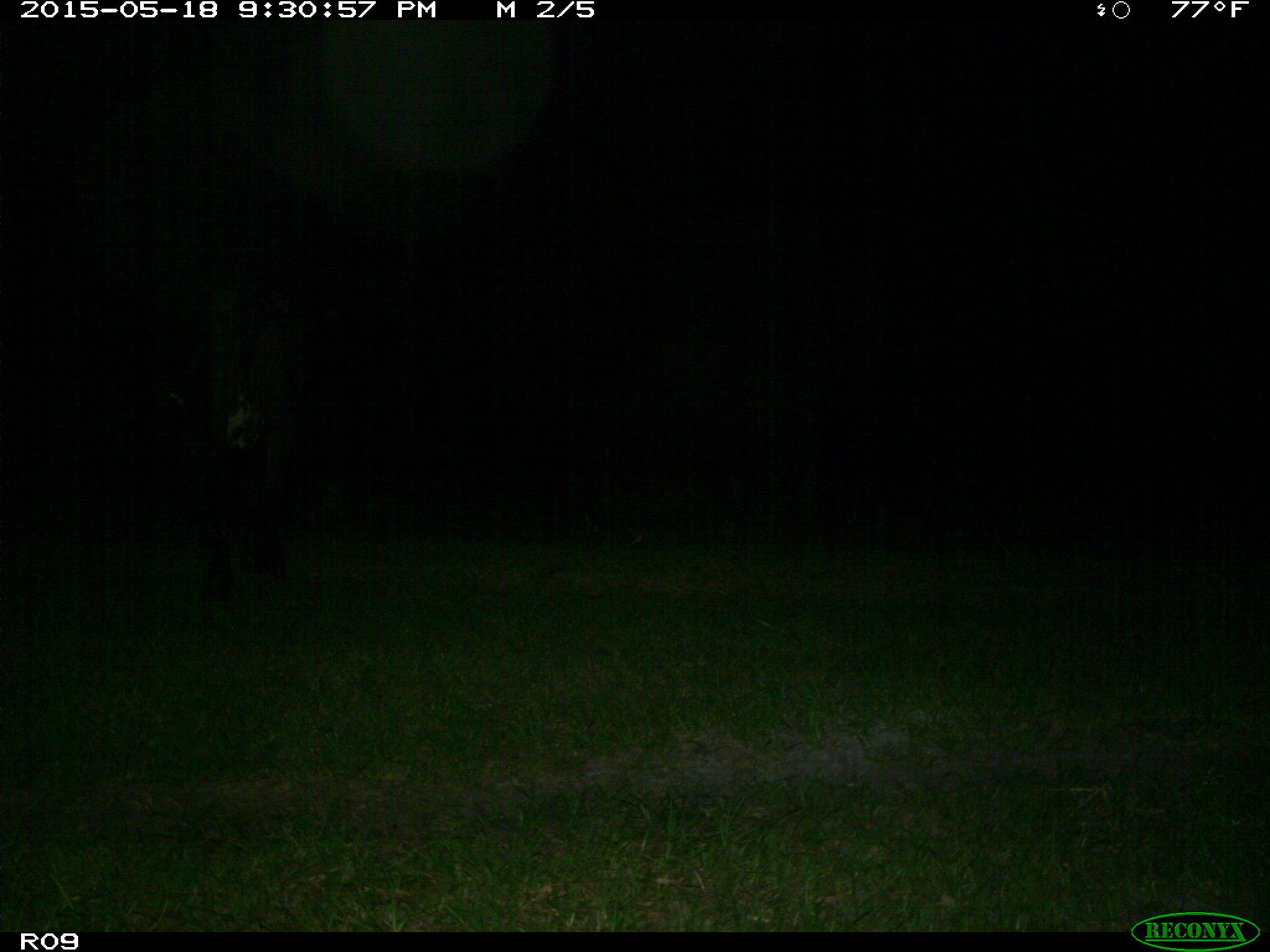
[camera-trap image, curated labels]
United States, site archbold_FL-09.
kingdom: Animalia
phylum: Chordata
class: Mammalia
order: Artiodactyla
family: Bovidae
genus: Bos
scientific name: Bos taurus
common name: domestic cow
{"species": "Bos taurus (domestic cow)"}